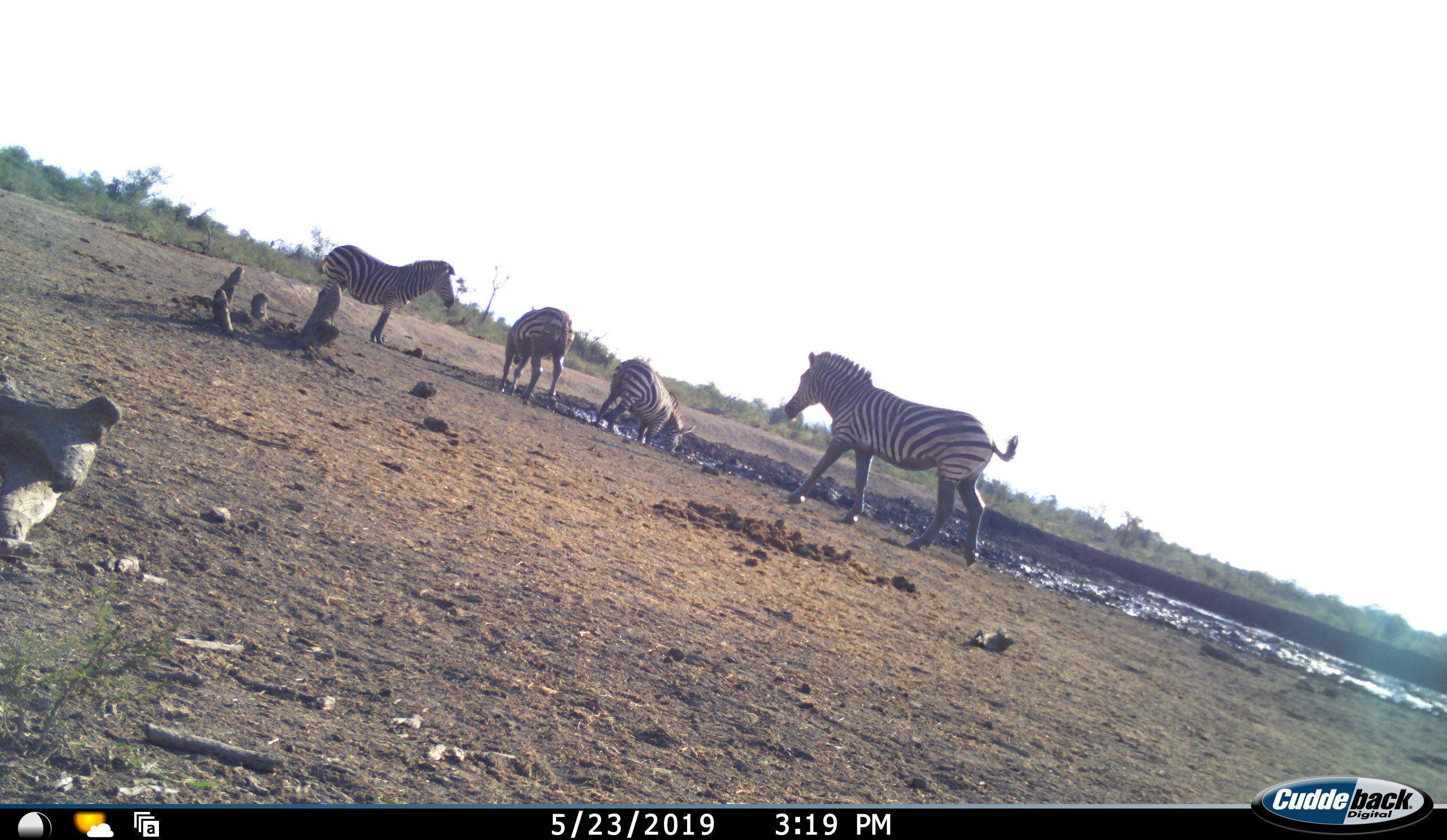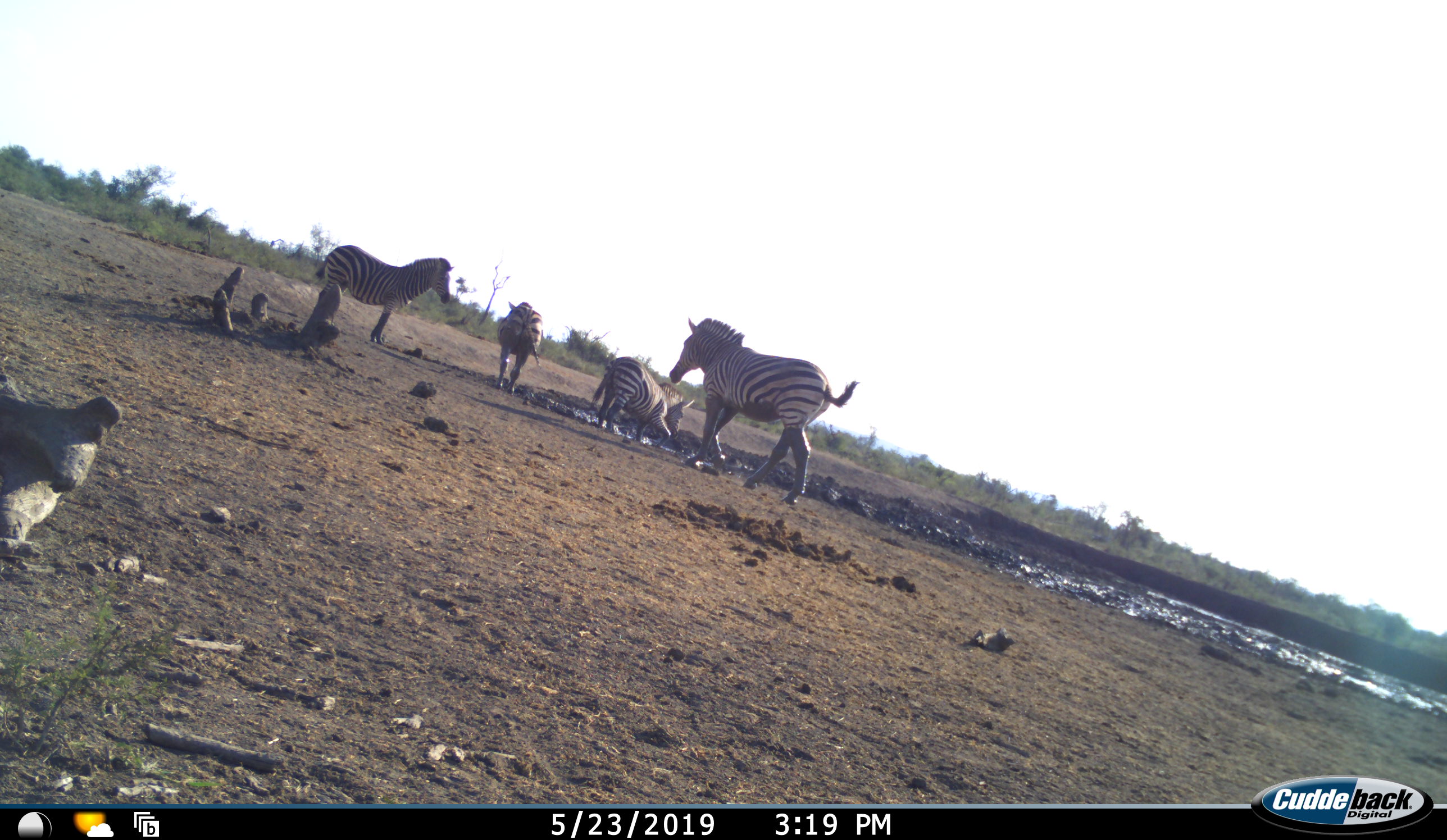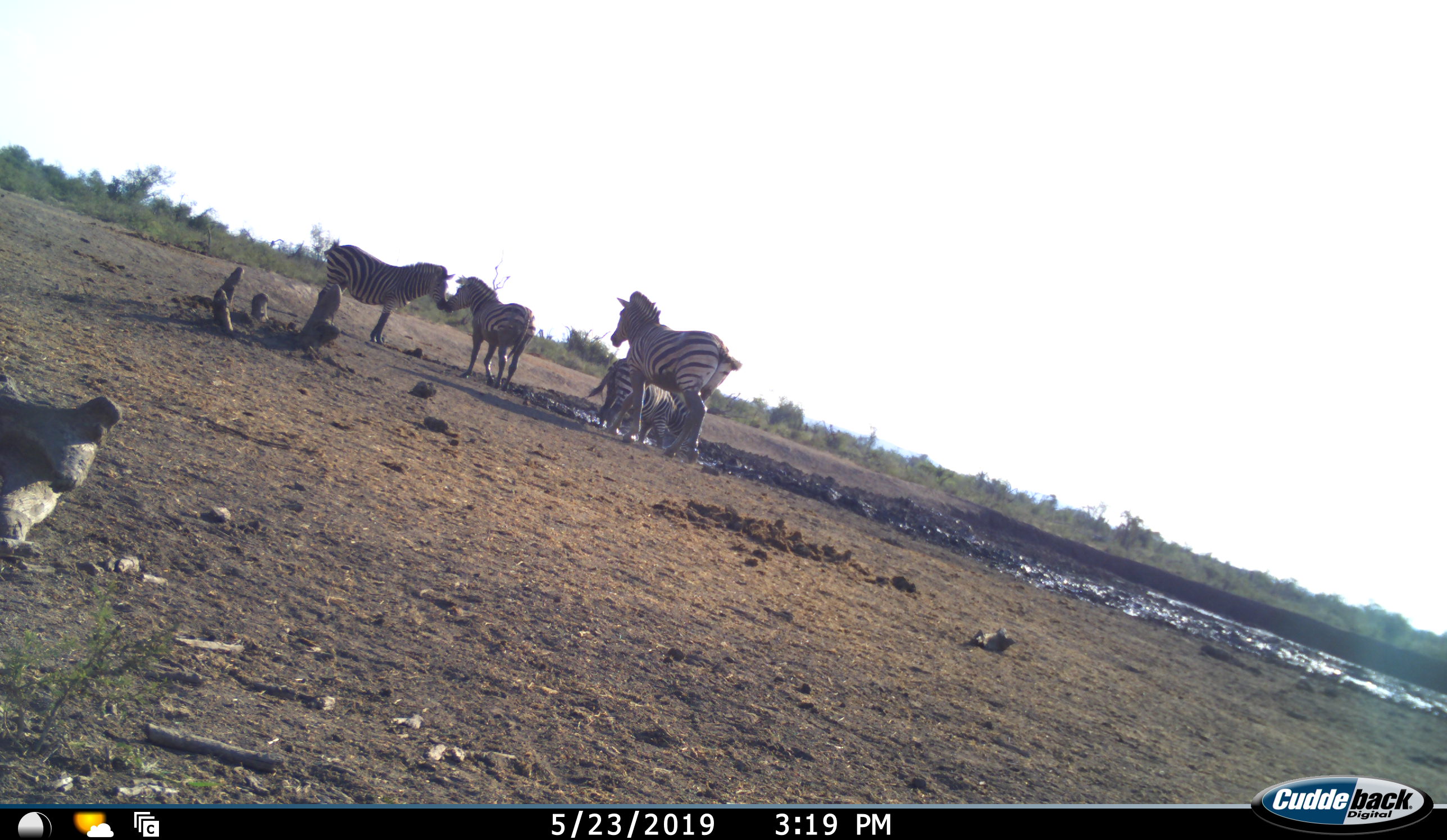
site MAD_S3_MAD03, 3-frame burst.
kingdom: Animalia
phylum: Chordata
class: Mammalia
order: Perissodactyla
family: Equidae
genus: Equus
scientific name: Equus quagga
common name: plains zebra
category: zebraplains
Zebraplains (plains zebra) (Equus quagga), count 4. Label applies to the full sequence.